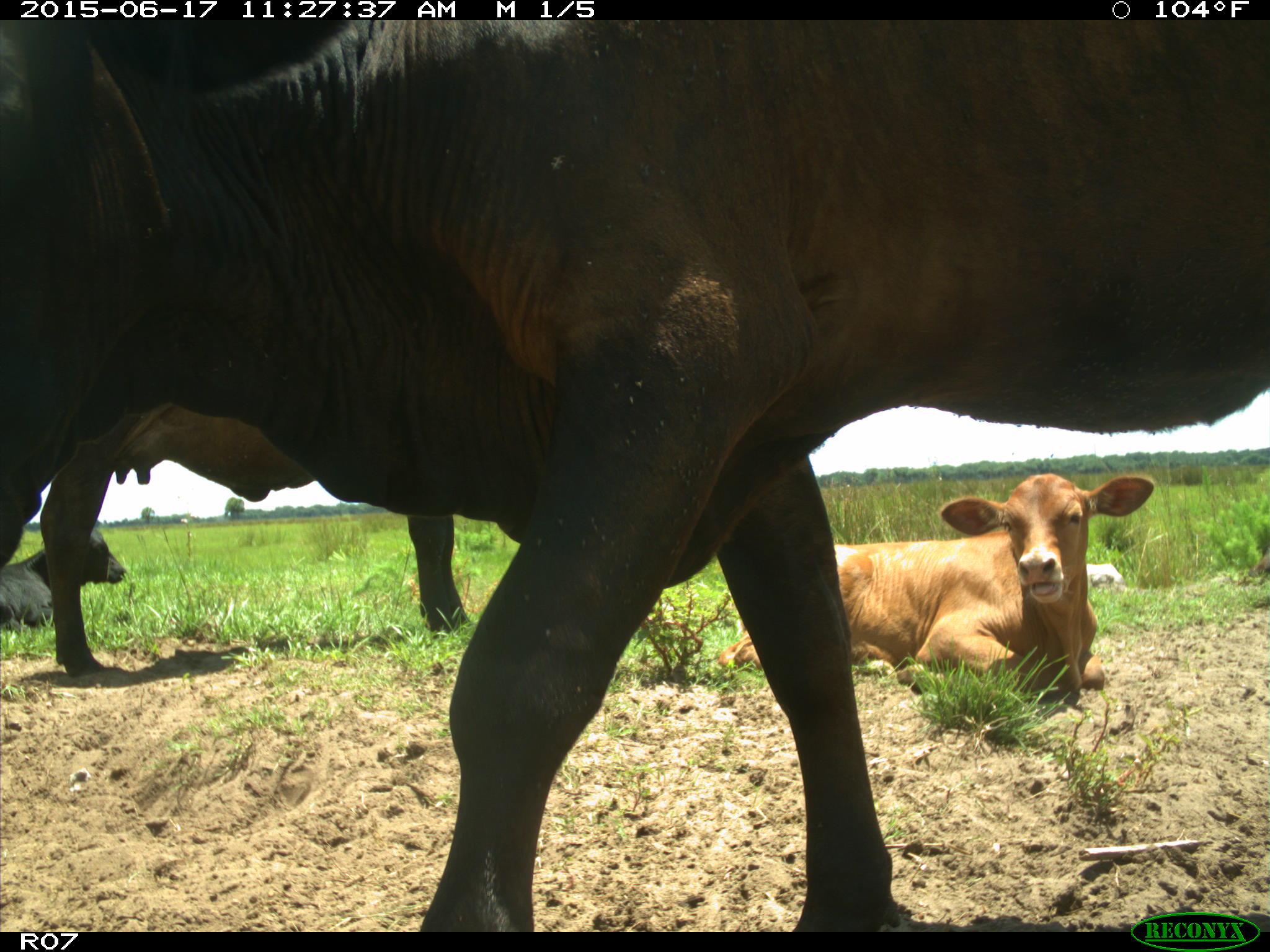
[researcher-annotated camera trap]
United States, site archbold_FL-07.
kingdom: Animalia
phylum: Chordata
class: Mammalia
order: Artiodactyla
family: Bovidae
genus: Bos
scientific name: Bos taurus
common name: domestic cow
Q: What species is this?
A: Bos taurus (domestic cow).